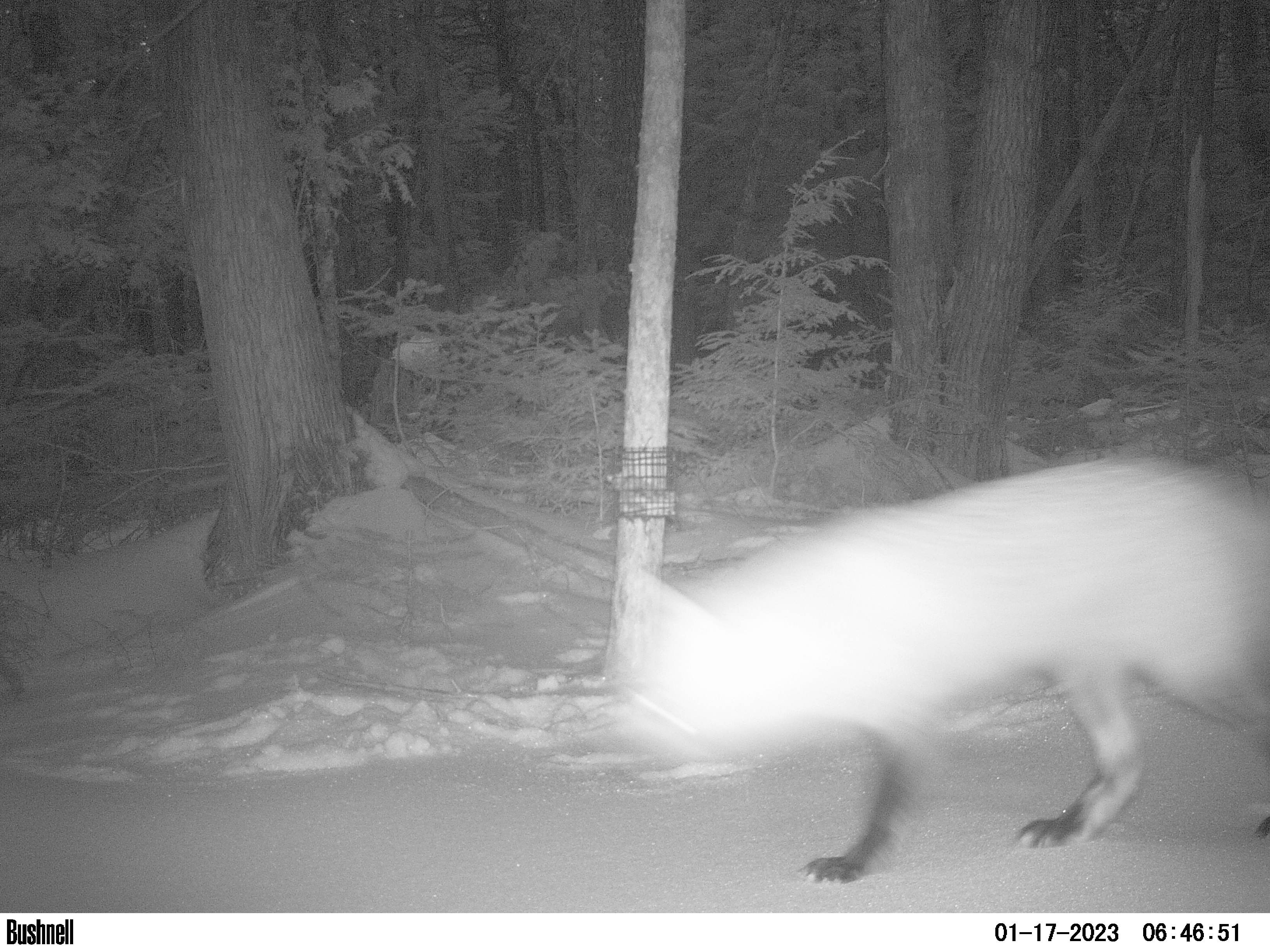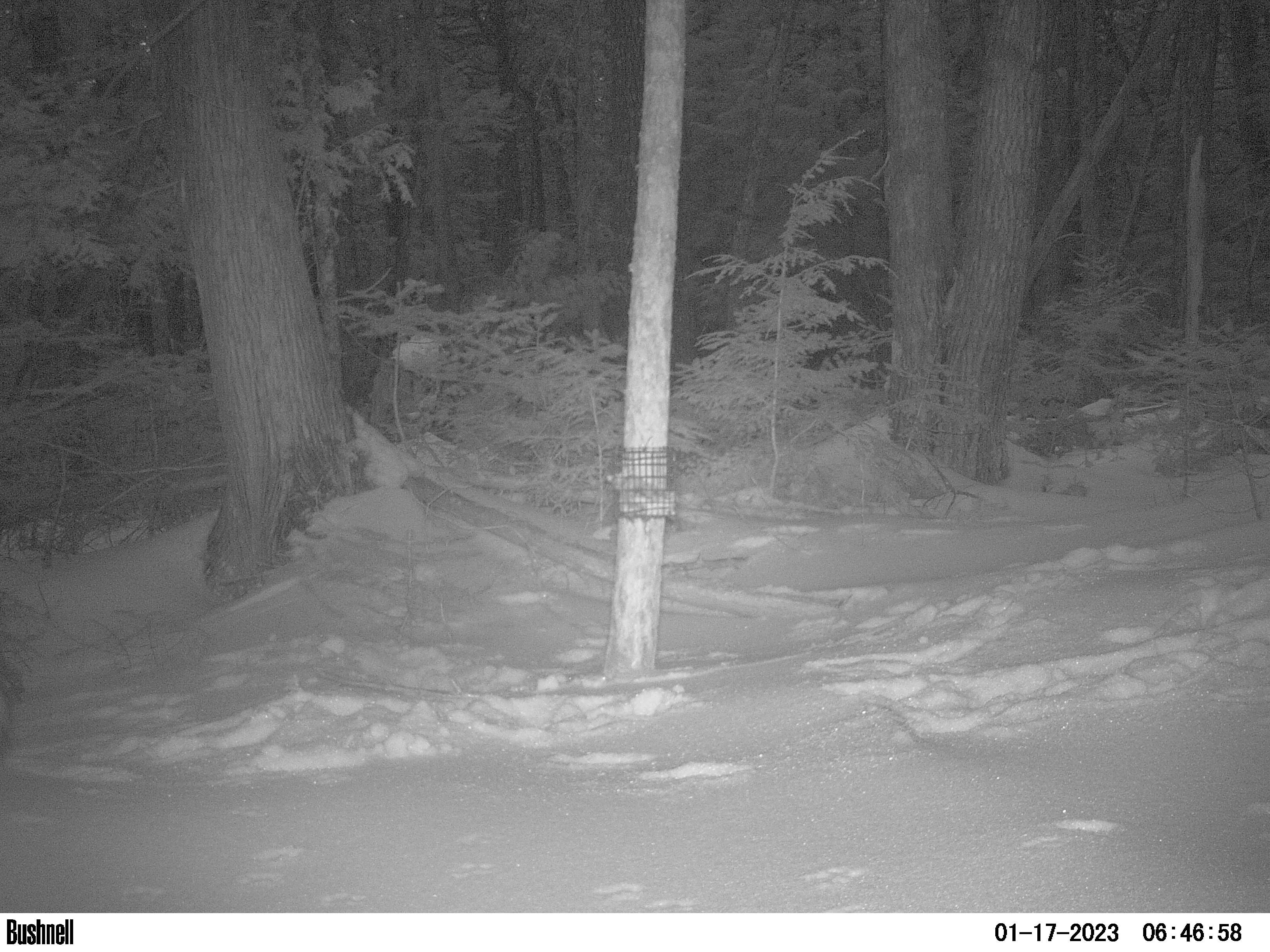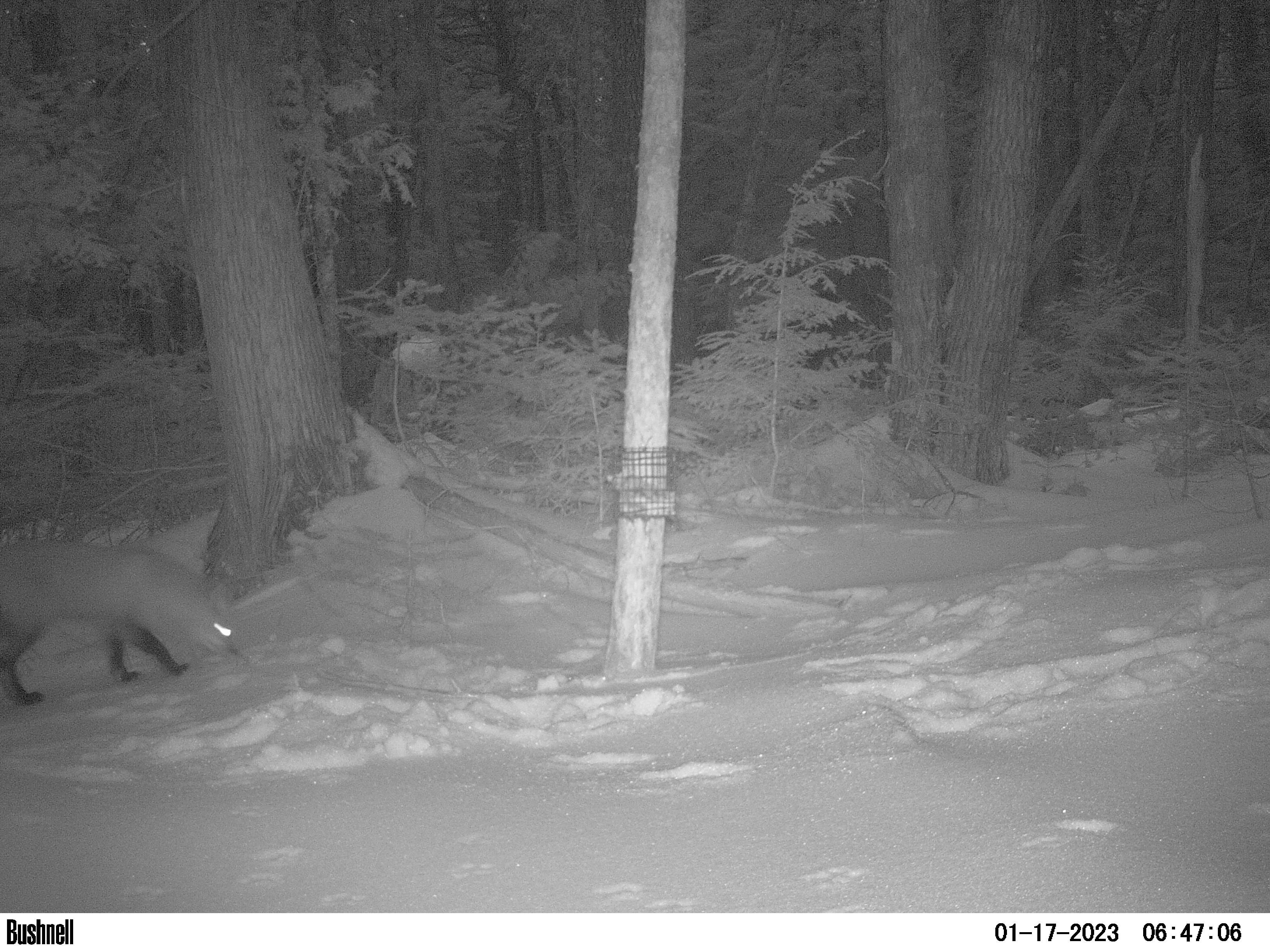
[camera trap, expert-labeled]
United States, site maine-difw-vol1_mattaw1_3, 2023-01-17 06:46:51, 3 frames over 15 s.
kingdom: Animalia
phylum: Chordata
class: Mammalia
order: Carnivora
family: Canidae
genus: Vulpes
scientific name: Vulpes vulpes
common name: red fox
Red fox (Vulpes vulpes).